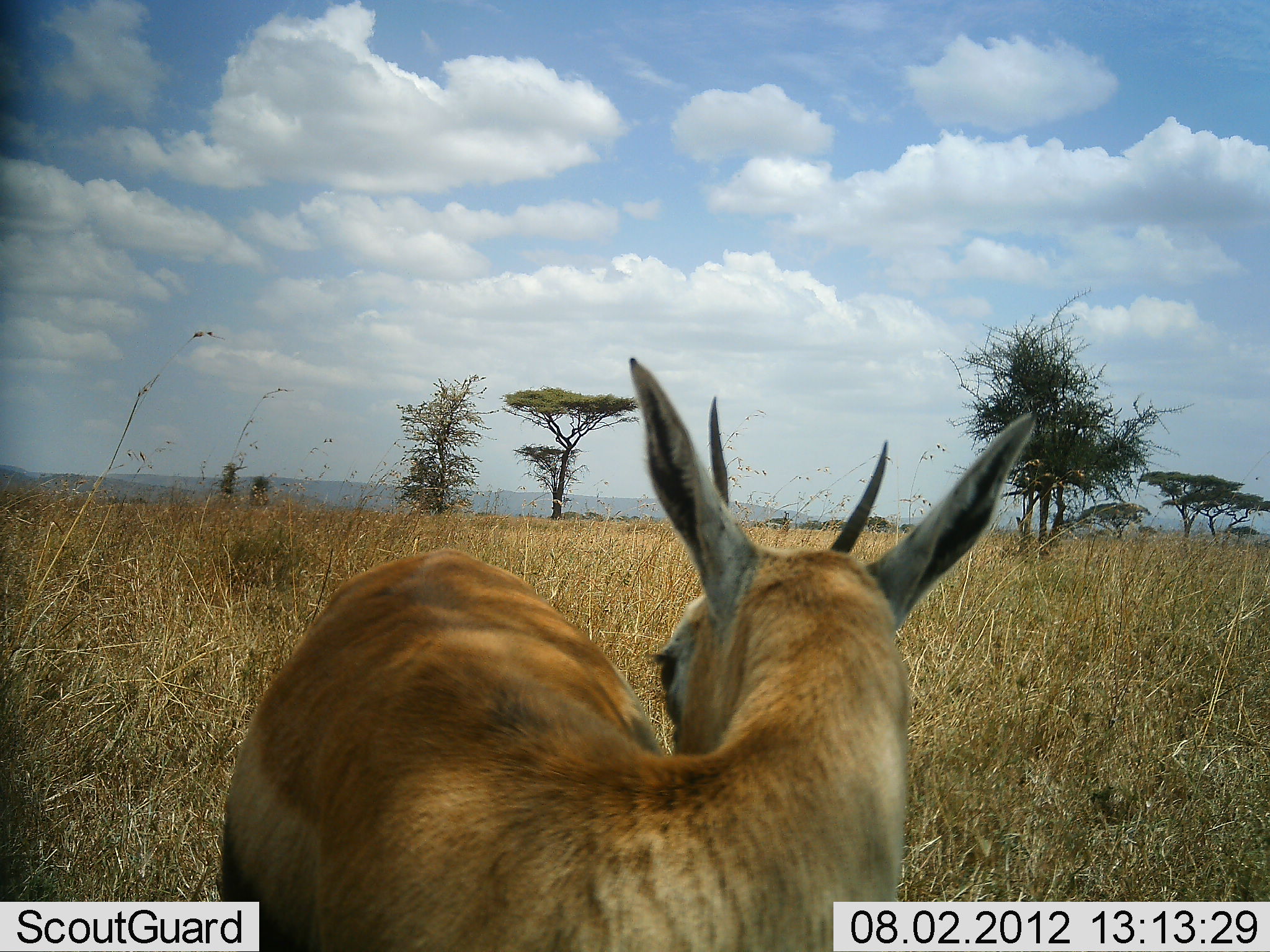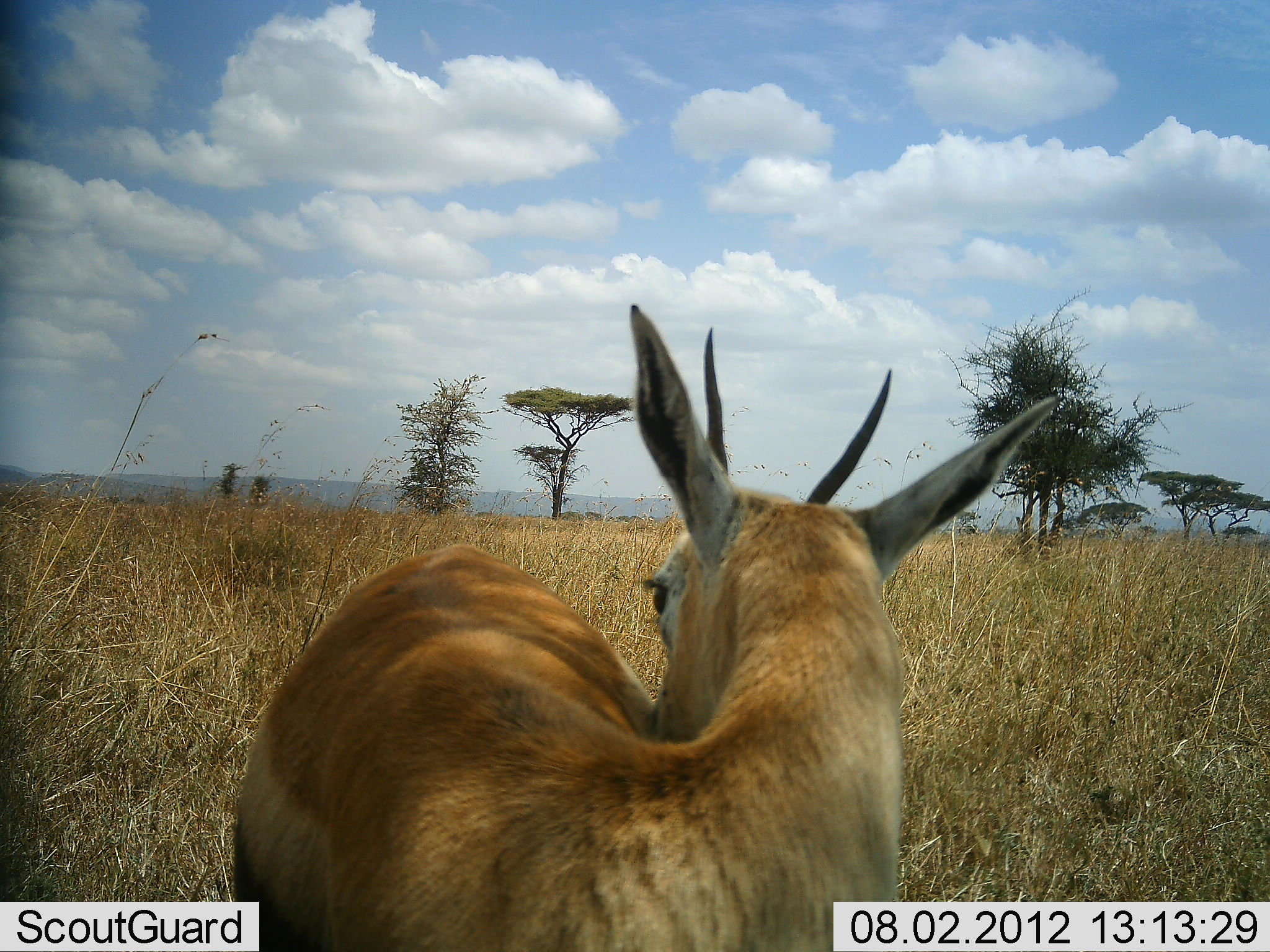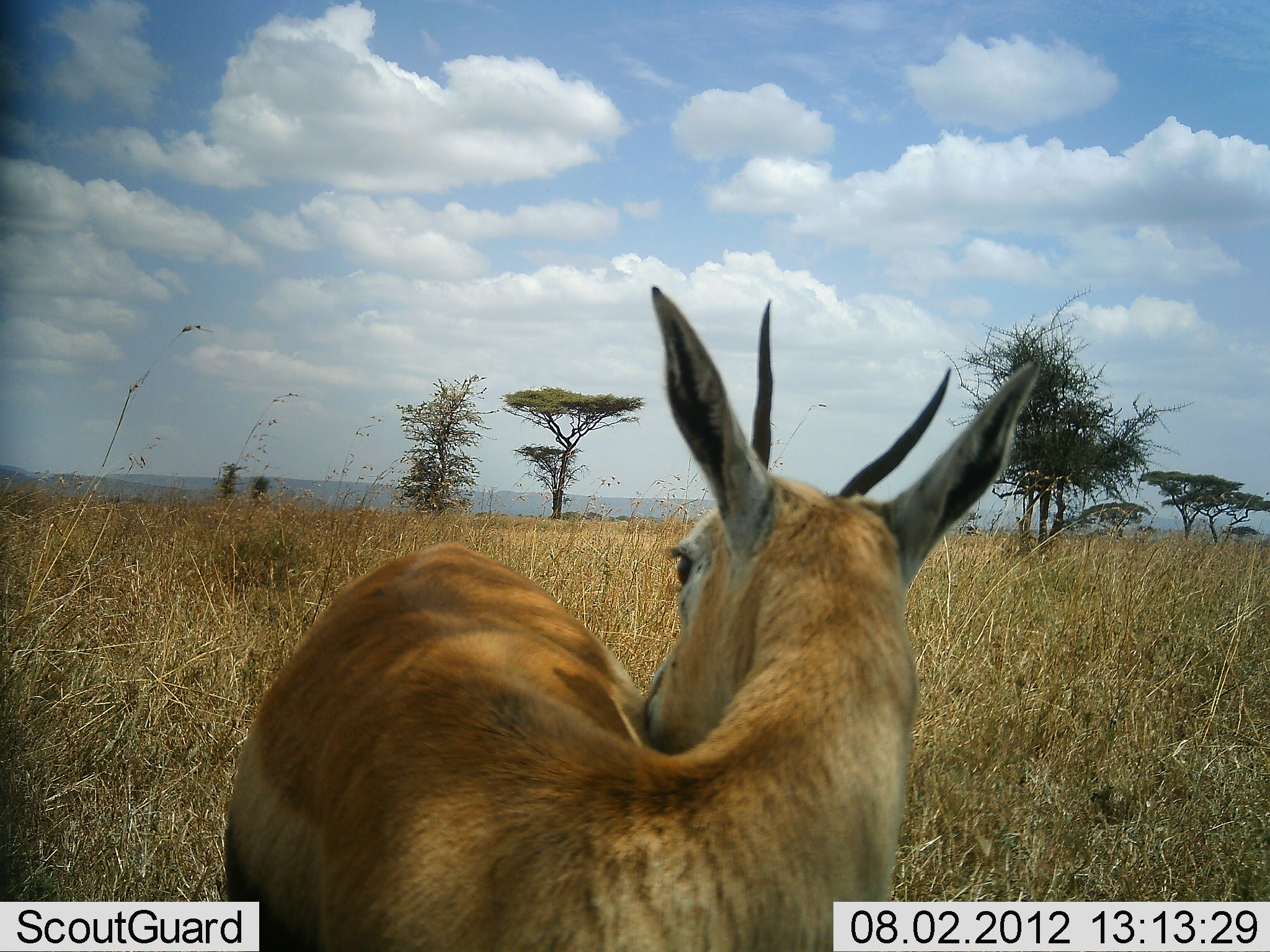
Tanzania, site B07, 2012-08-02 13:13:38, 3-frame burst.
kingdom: Animalia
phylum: Chordata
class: Mammalia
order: Artiodactyla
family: Bovidae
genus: Eudorcas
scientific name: Eudorcas thomsonii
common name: thomson's gazelle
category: gazellethomsons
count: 1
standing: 100%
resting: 0%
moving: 0%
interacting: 0%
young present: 0%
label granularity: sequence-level